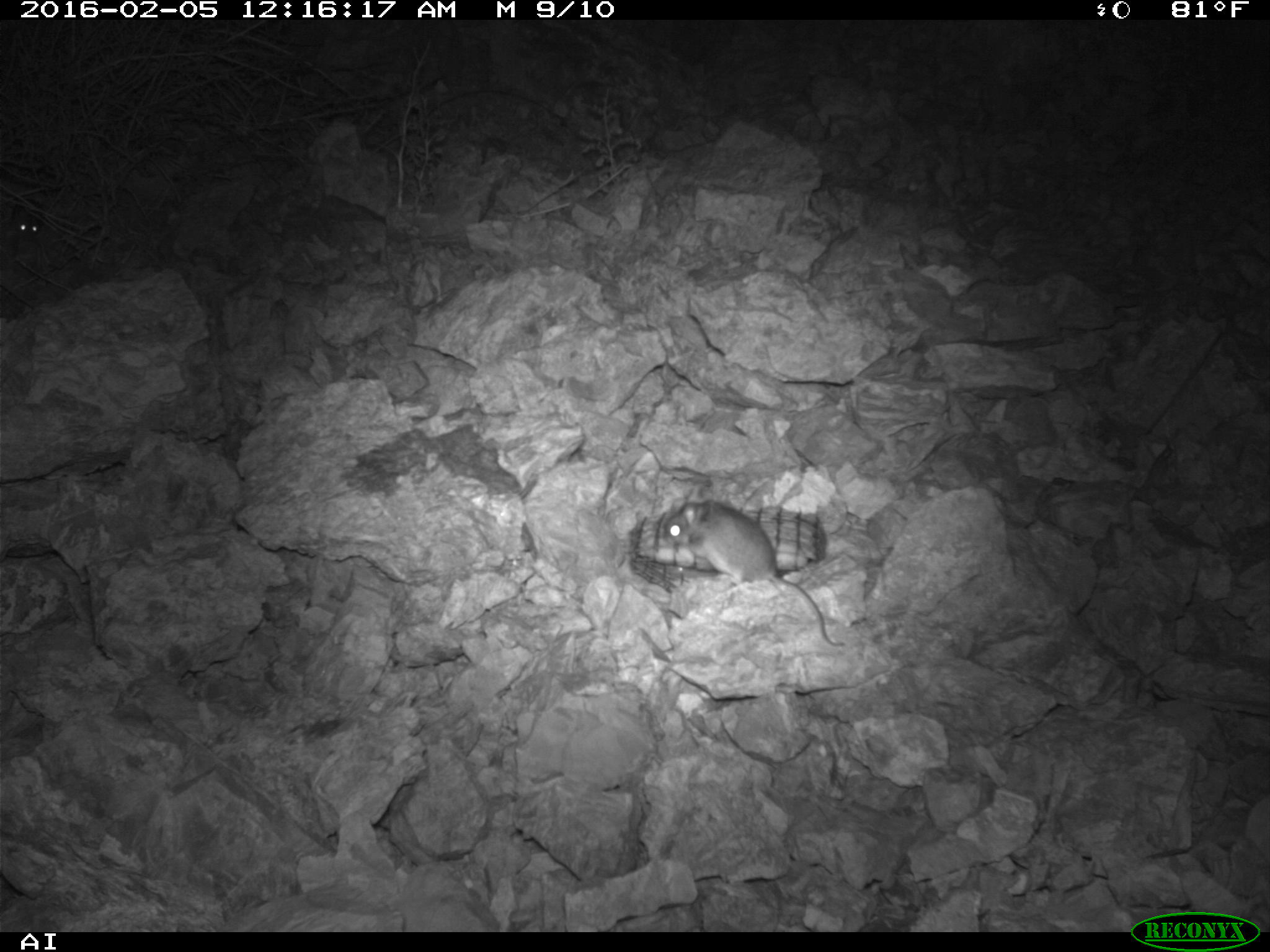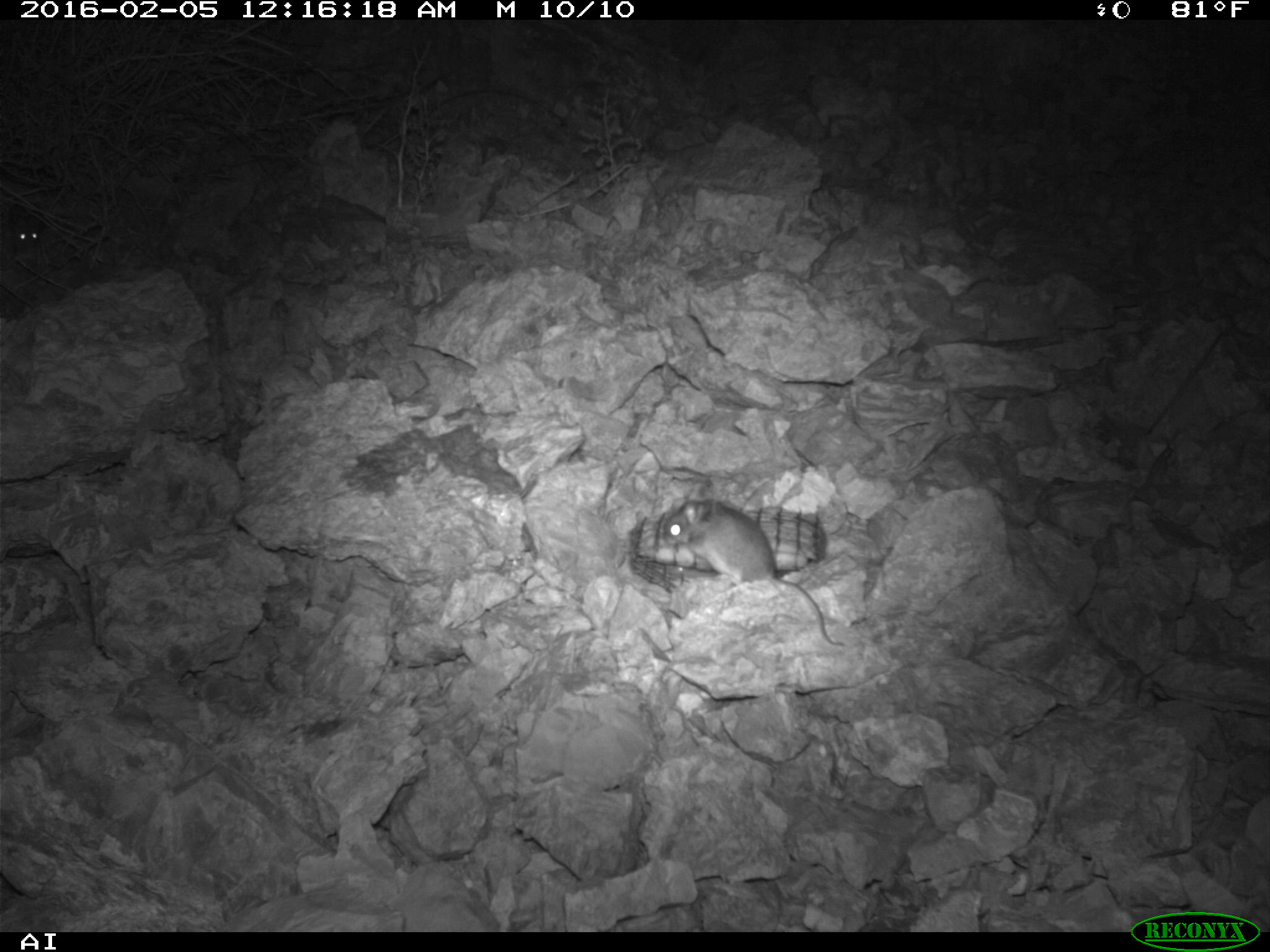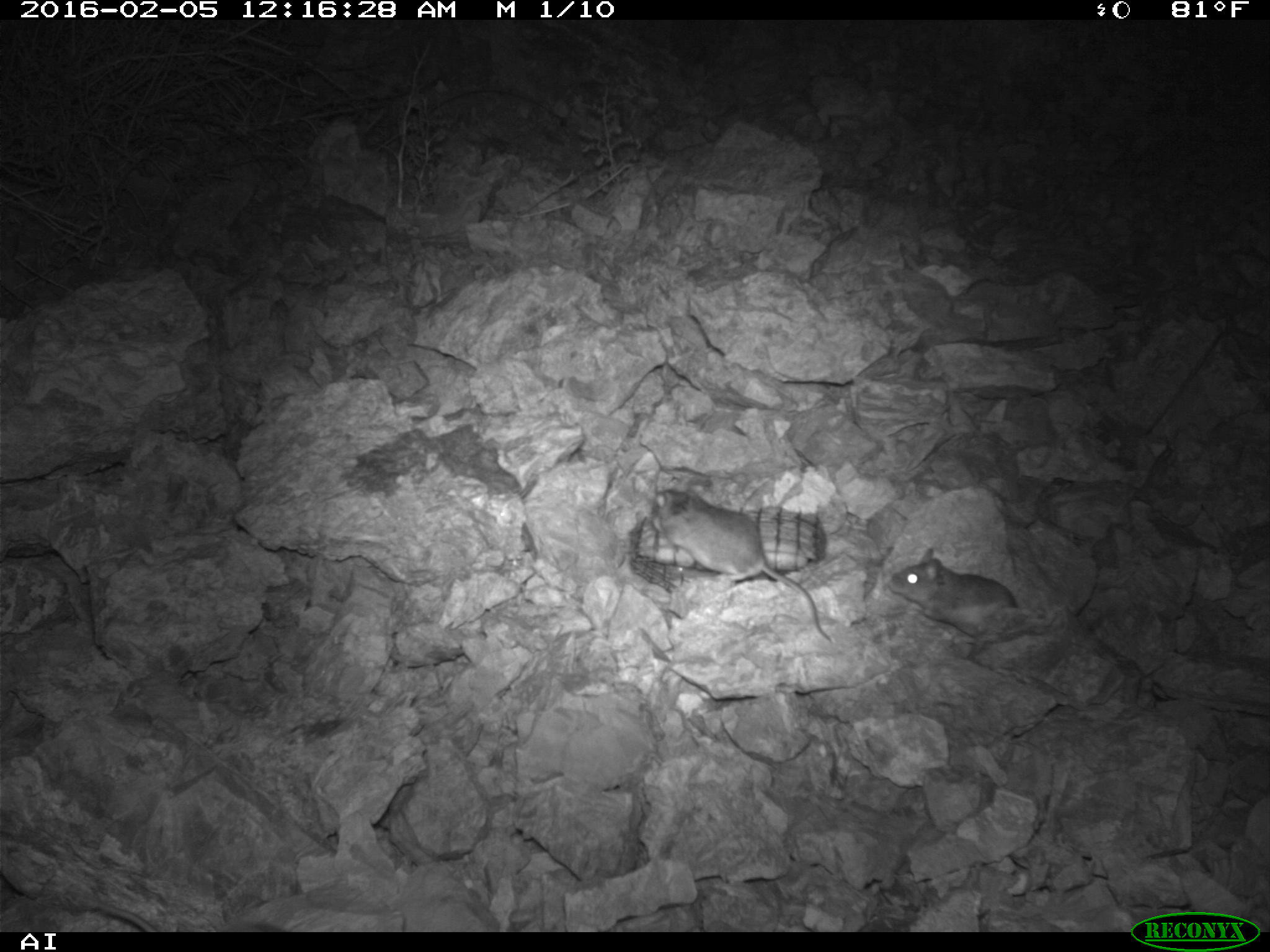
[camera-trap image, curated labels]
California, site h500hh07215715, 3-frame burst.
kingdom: Animalia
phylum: Chordata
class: Mammalia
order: Rodentia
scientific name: Rodentia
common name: rodent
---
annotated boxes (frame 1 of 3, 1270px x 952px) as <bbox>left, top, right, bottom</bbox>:
rodent: <bbox>662, 498, 843, 646</bbox>; <bbox>10, 198, 44, 237</bbox>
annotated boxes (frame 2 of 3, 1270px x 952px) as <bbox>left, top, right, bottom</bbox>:
rodent: <bbox>664, 496, 845, 645</bbox>; <bbox>15, 215, 44, 251</bbox>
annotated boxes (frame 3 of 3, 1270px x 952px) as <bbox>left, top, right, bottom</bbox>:
rodent: <bbox>652, 483, 831, 641</bbox>; <bbox>888, 548, 1018, 625</bbox>